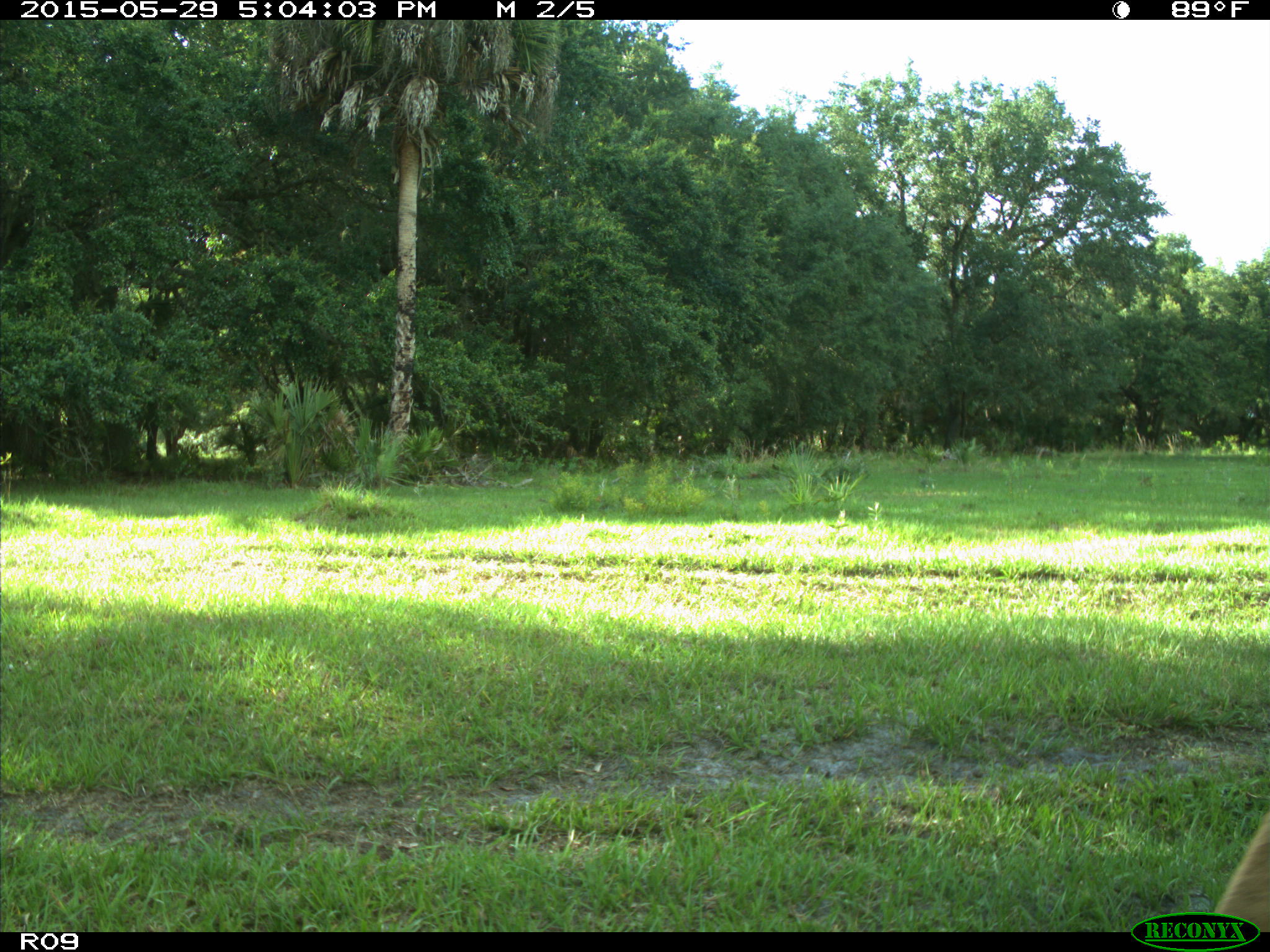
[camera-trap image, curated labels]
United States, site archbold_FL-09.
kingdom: Animalia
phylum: Chordata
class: Mammalia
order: Artiodactyla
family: Bovidae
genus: Bos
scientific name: Bos taurus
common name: domestic cow